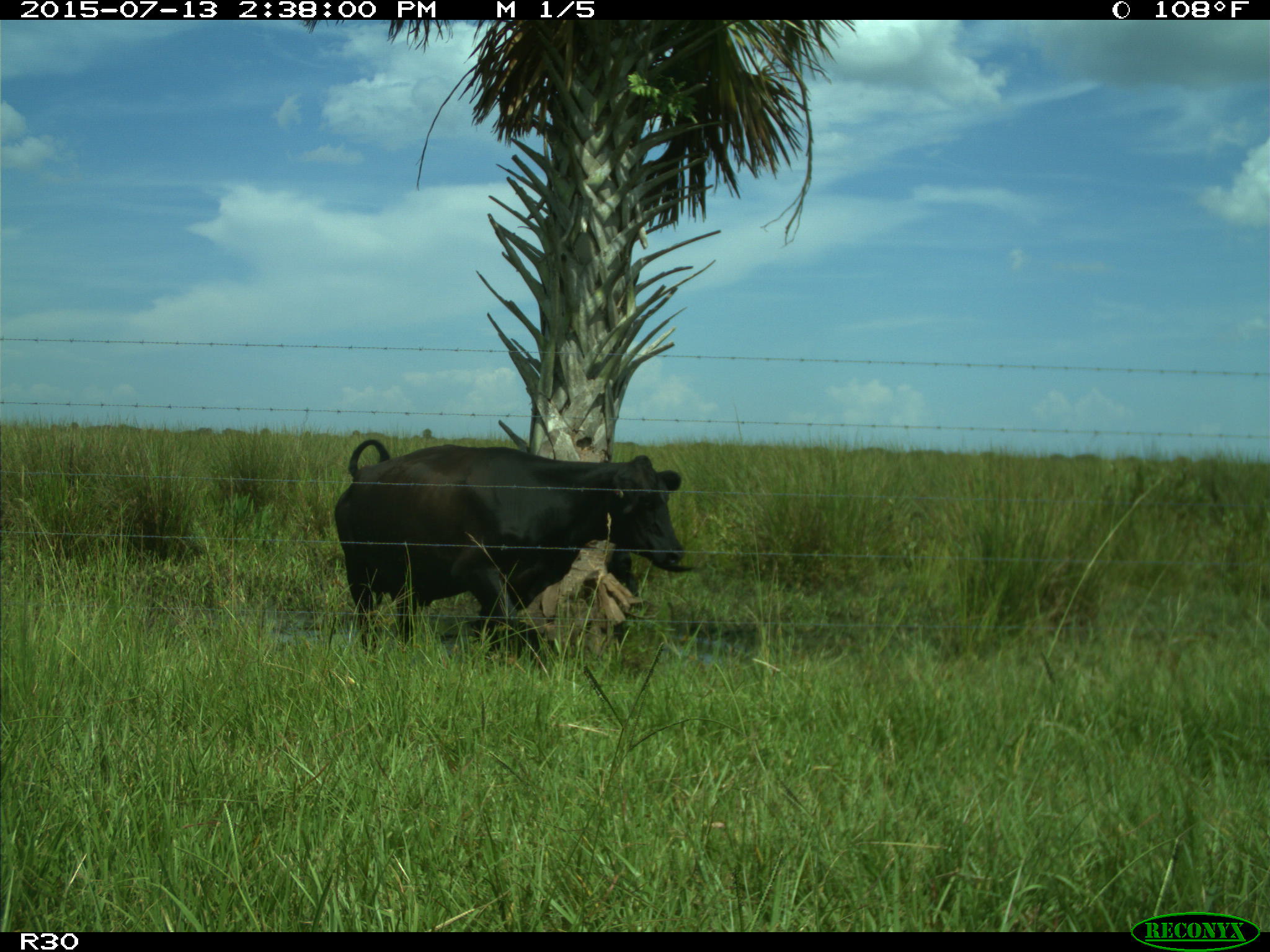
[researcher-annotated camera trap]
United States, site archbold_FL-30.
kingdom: Animalia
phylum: Chordata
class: Mammalia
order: Artiodactyla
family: Bovidae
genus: Bos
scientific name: Bos taurus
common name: domestic cow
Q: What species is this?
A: Bos taurus (domestic cow).